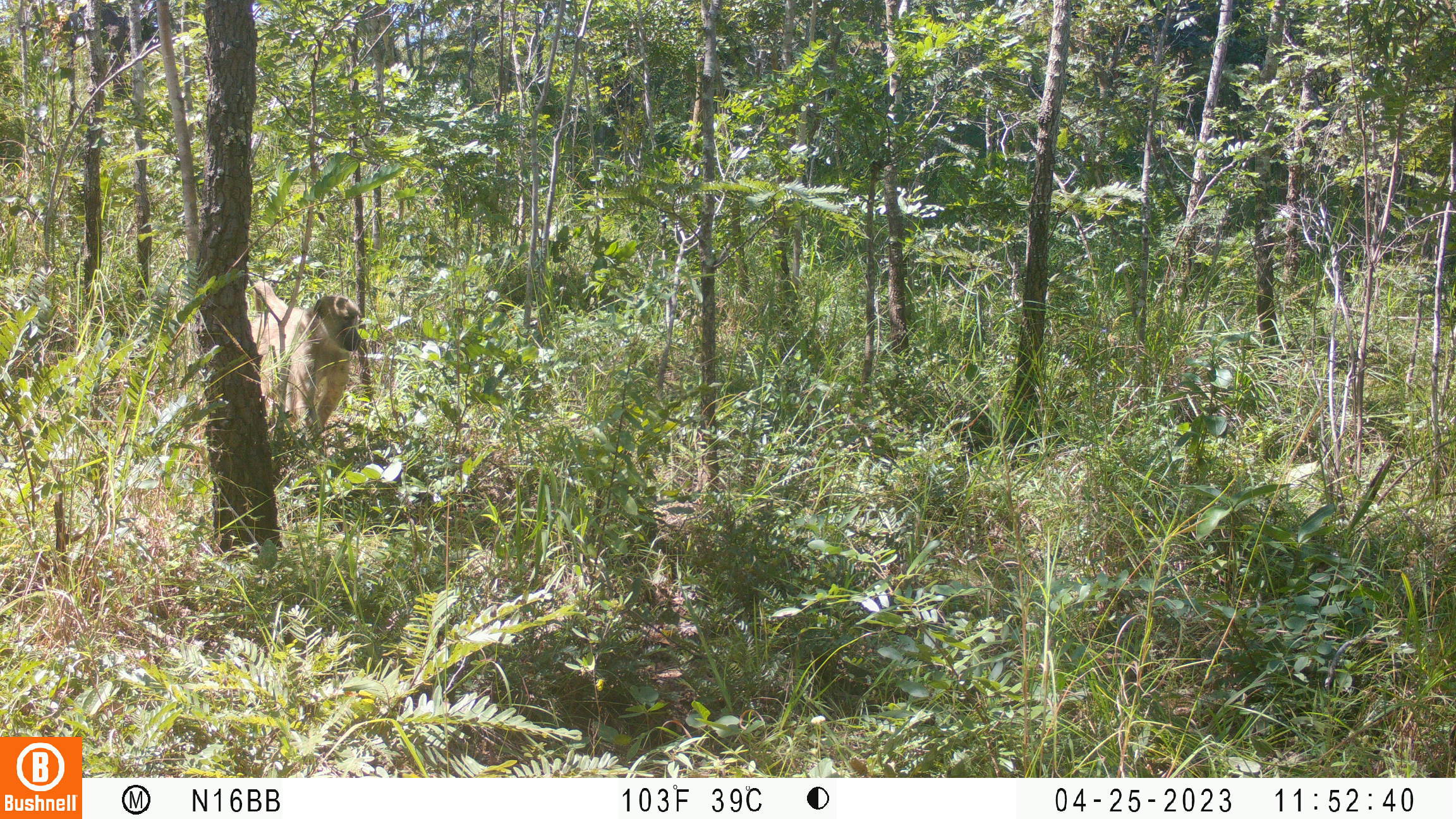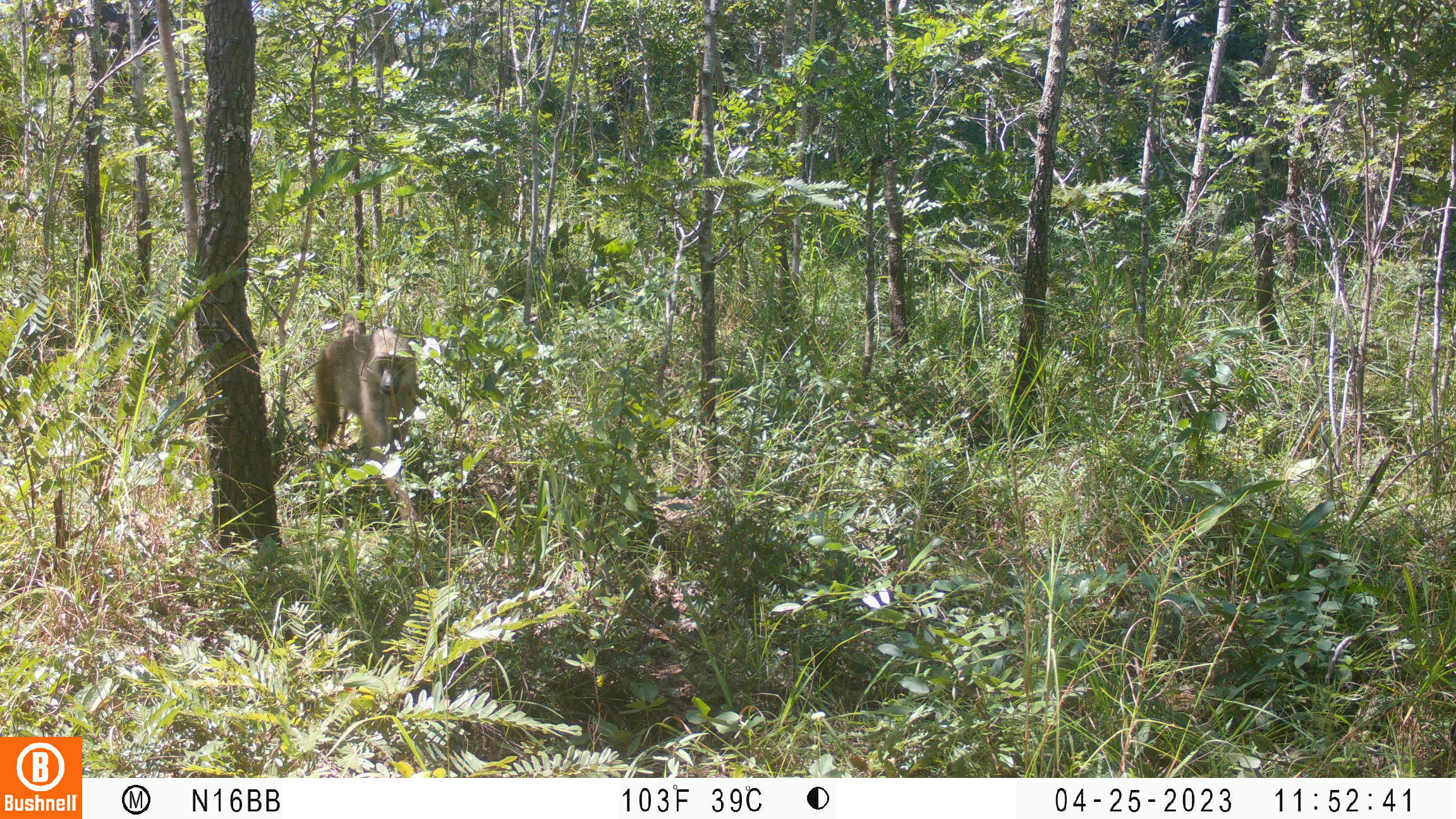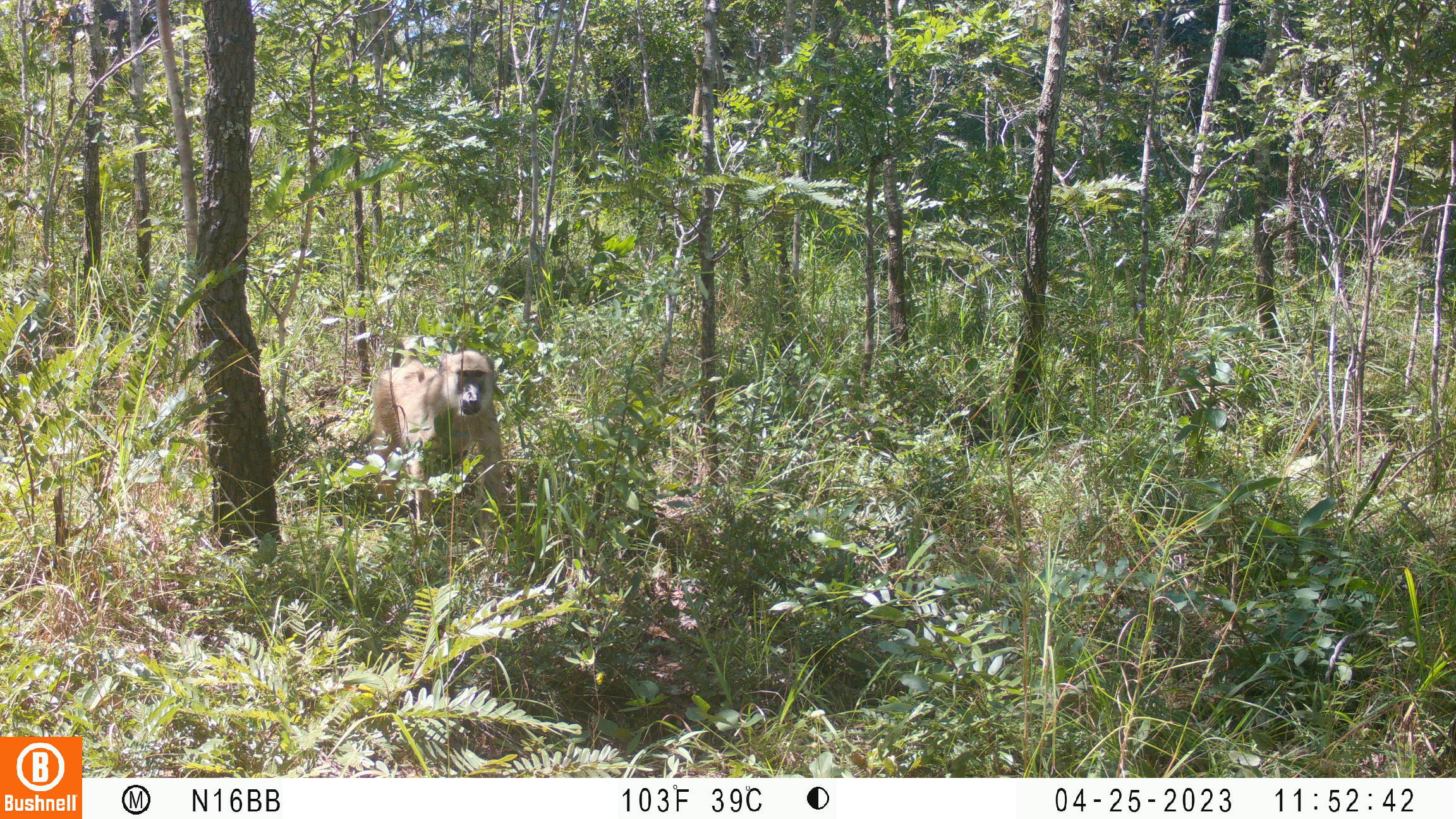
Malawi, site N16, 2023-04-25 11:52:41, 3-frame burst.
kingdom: Animalia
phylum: Chordata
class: Mammalia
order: Primates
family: Cercopithecidae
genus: Papio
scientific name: Papio cynocephalus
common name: yellow baboon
Yellow baboon (Papio cynocephalus), count 1.